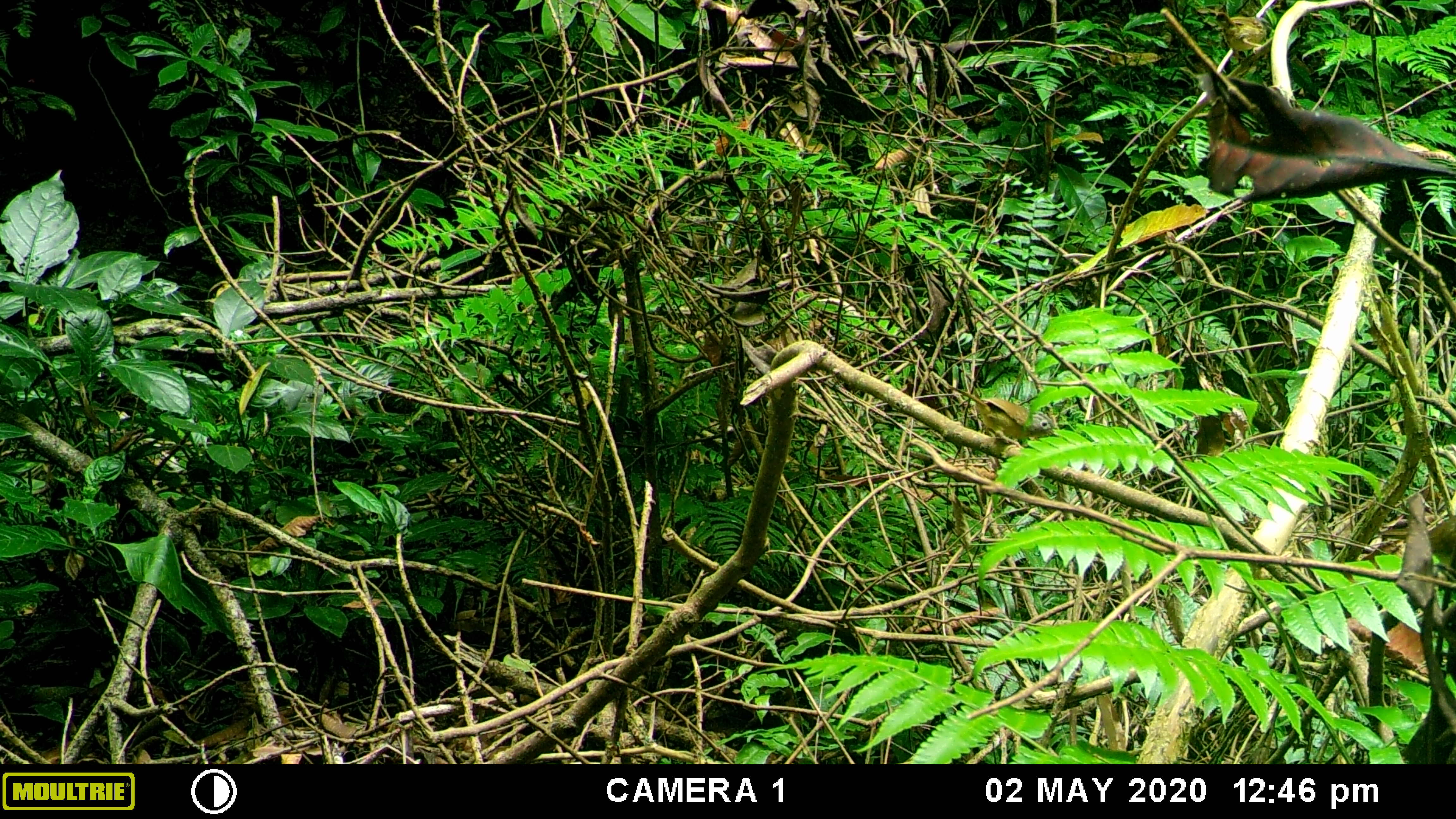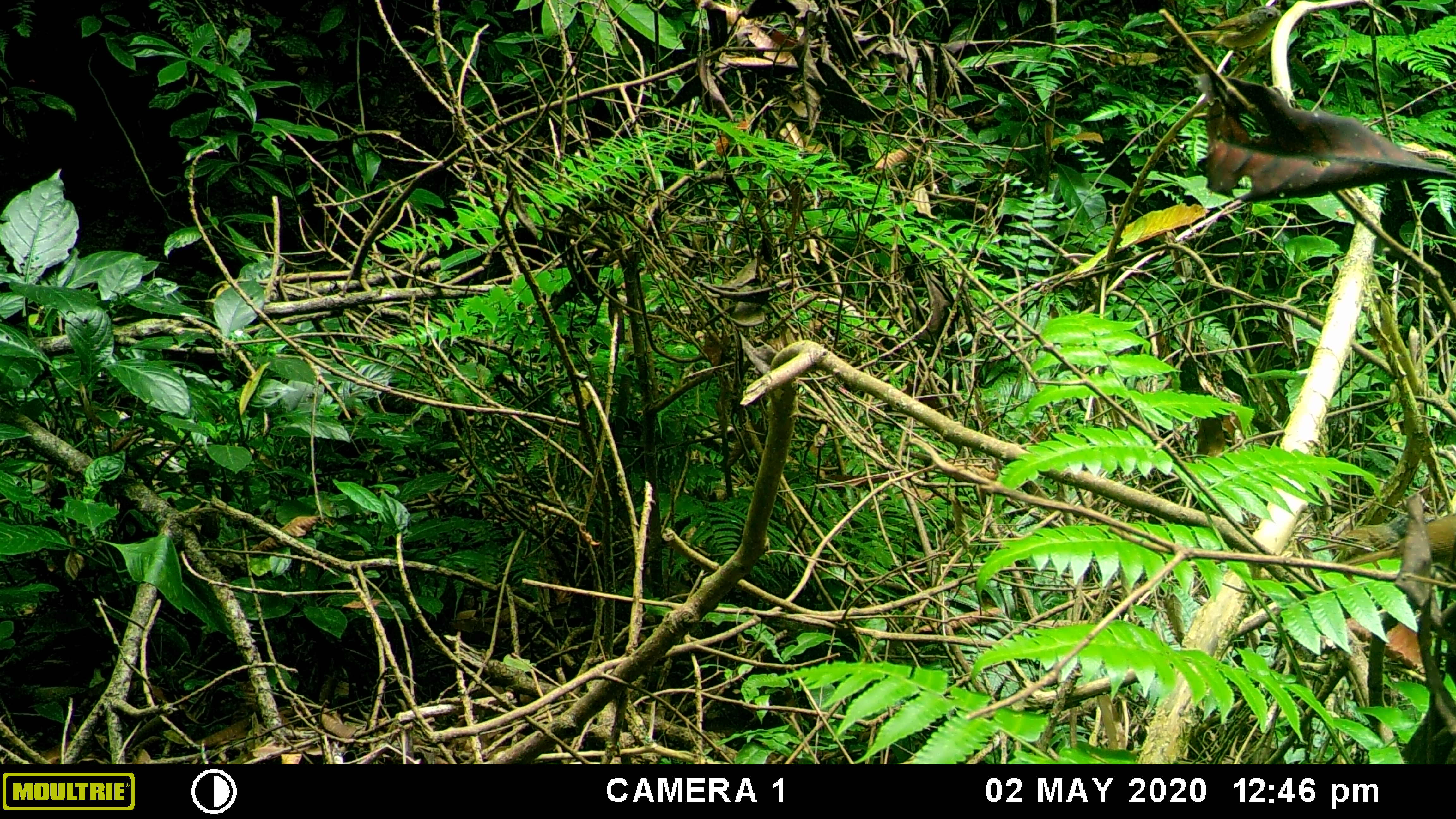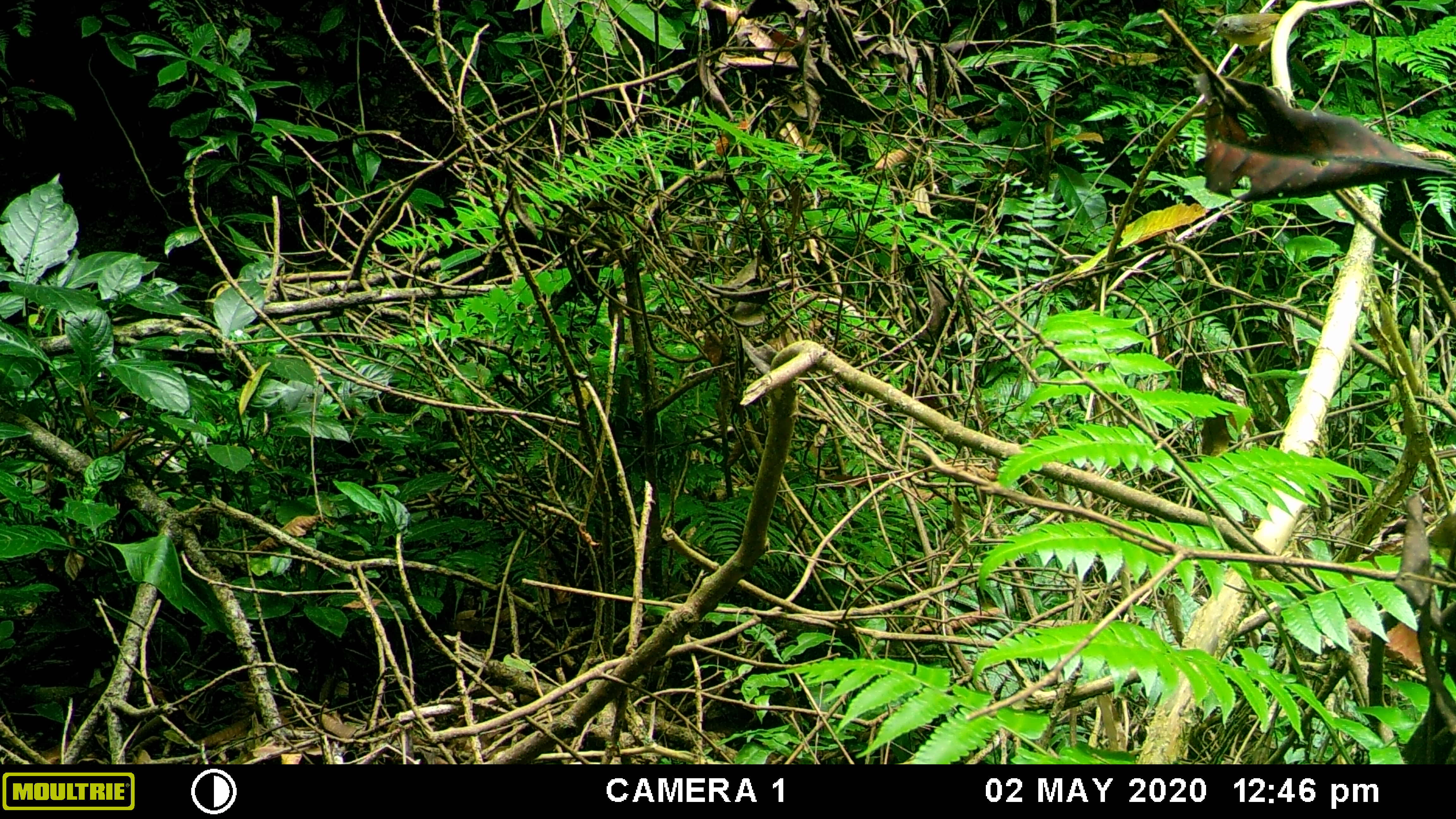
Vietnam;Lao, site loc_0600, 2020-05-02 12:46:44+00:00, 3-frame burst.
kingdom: Animalia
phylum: Chordata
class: Aves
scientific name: Aves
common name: bird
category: unidentified bird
Unidentified bird (bird) (Aves). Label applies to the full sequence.